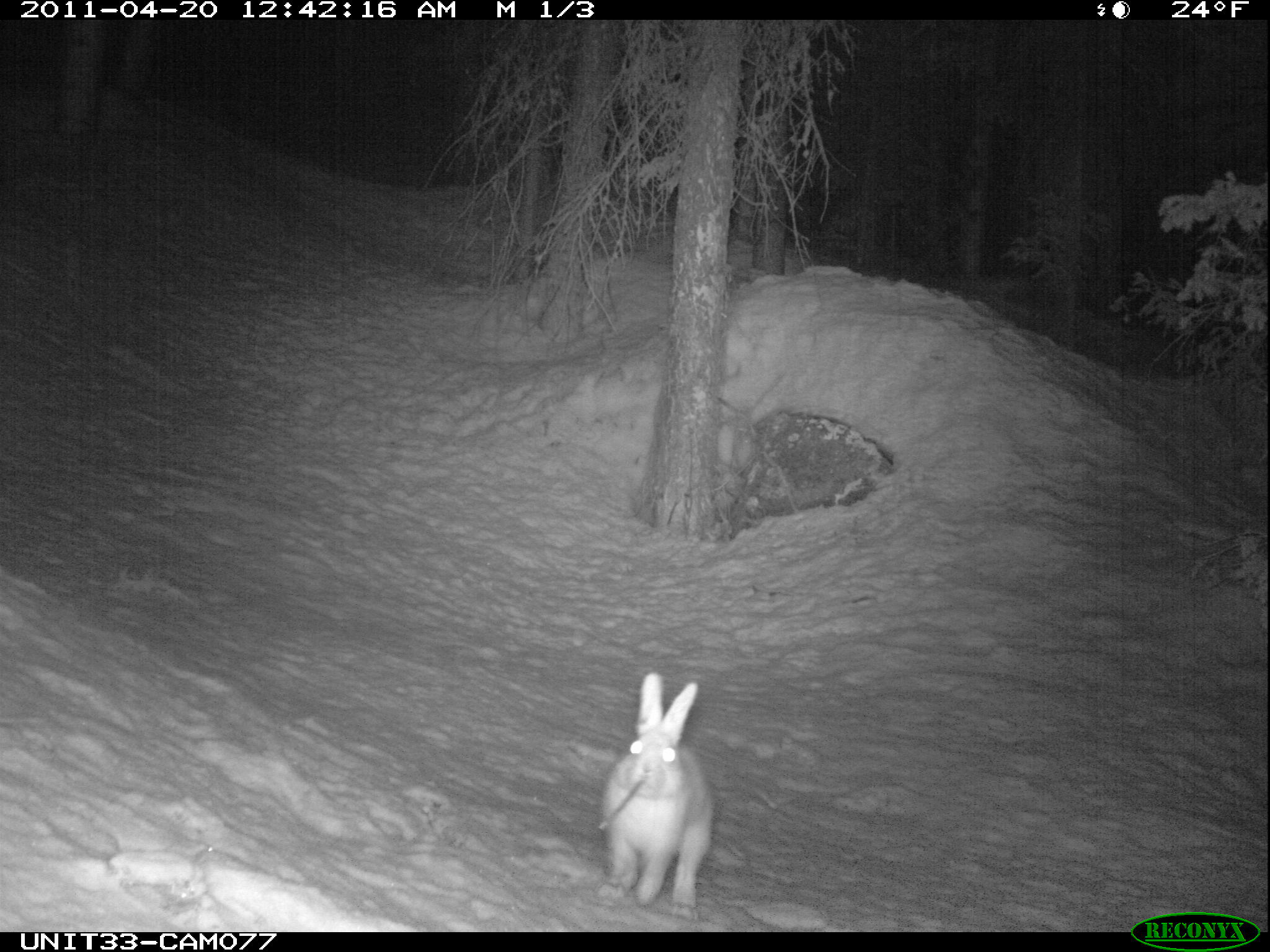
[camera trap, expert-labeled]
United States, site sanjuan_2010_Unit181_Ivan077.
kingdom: Animalia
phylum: Chordata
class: Mammalia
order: Lagomorpha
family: Leporidae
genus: Lepus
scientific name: Lepus americanus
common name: snowshoe hare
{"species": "Lepus americanus (snowshoe hare)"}